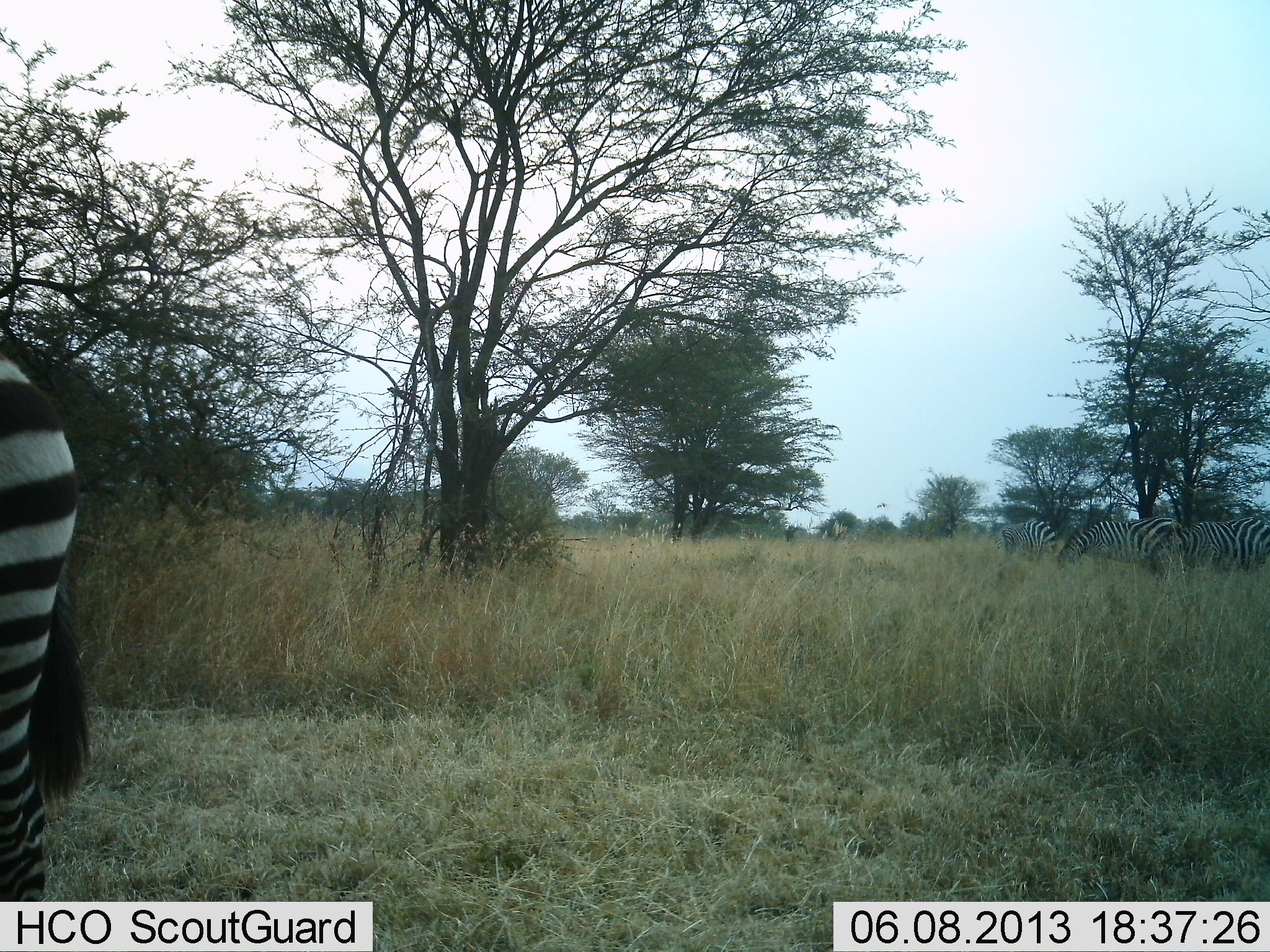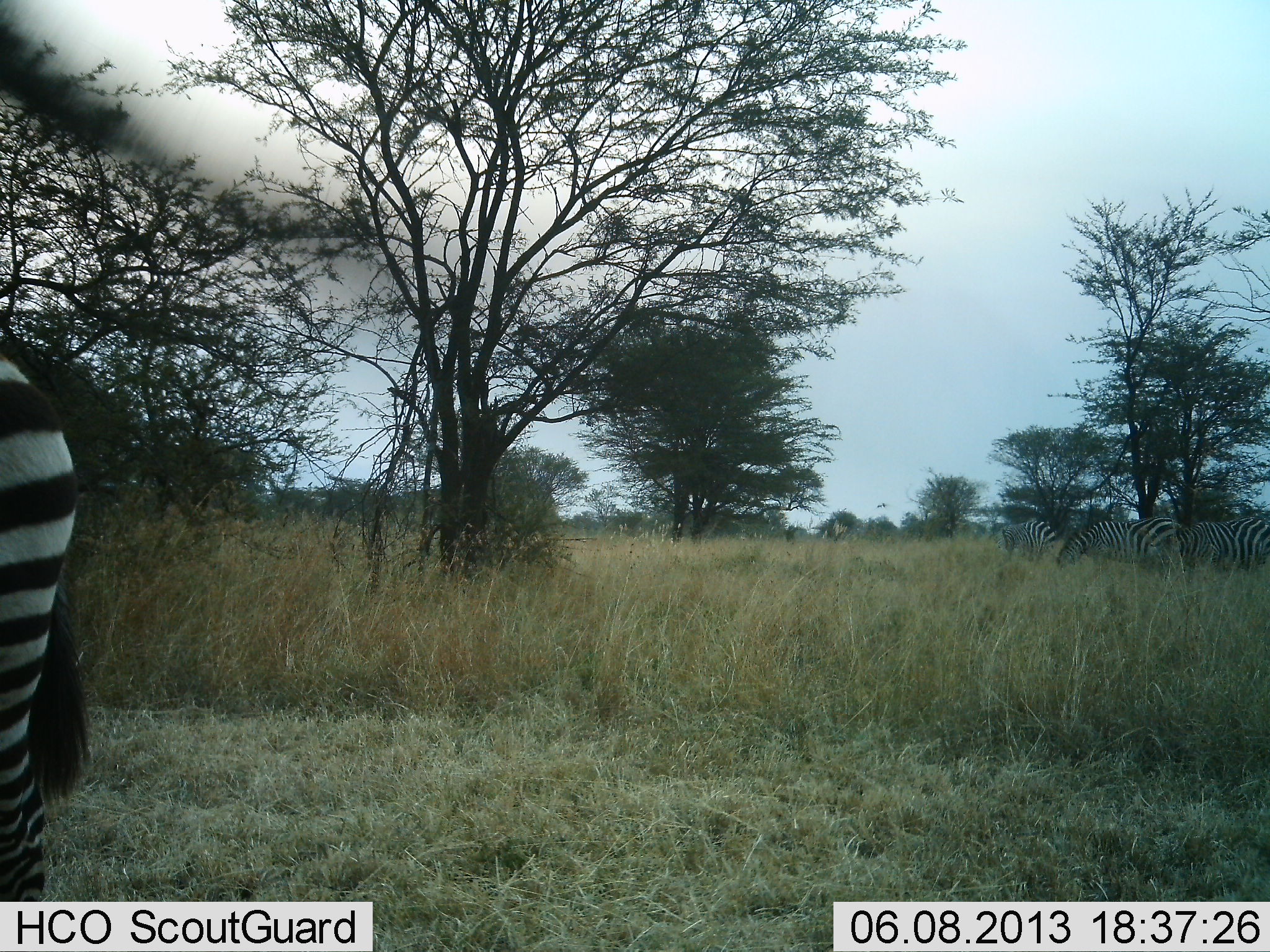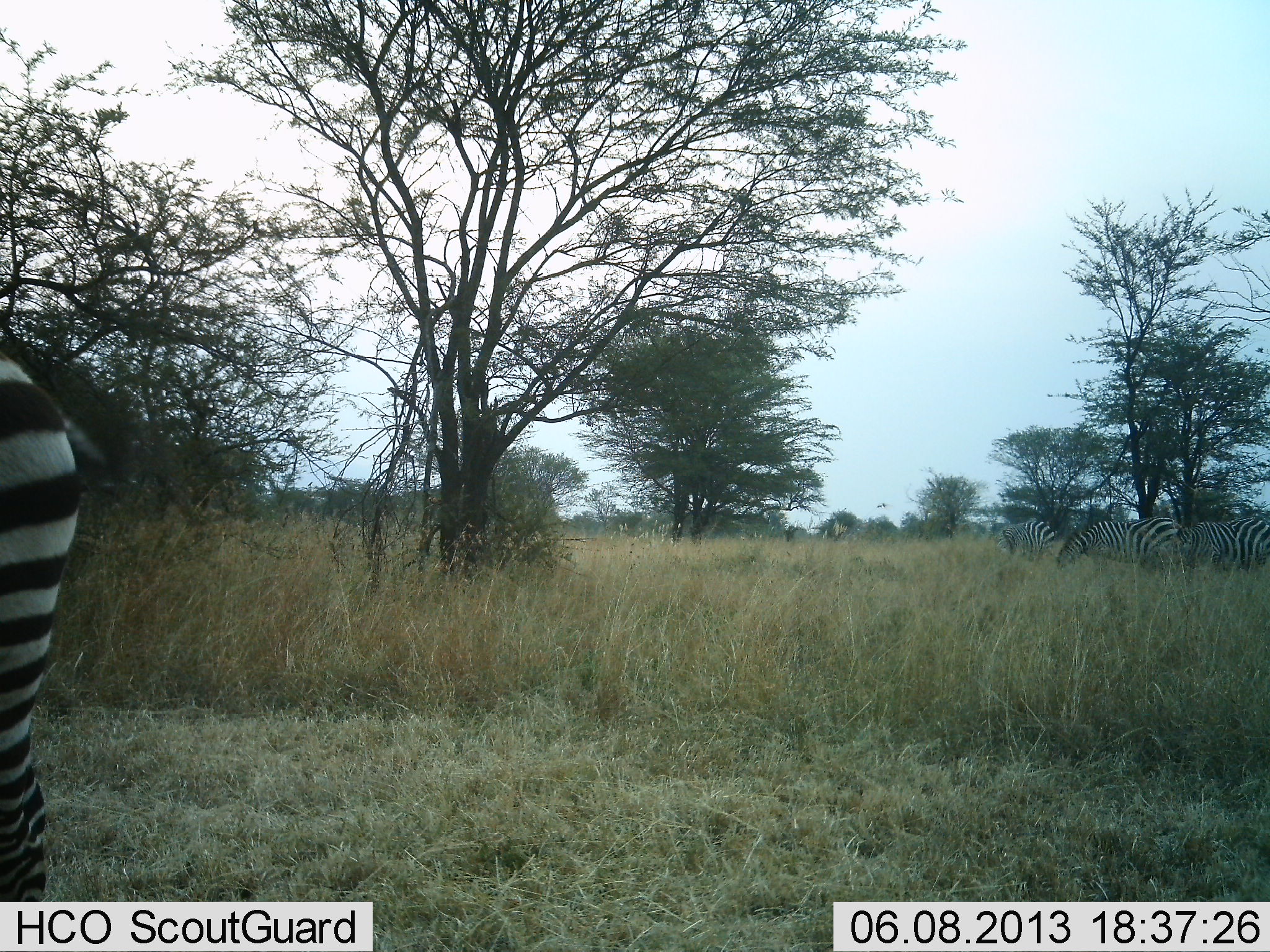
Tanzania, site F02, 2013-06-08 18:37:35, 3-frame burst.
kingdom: Animalia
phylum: Chordata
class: Mammalia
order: Perissodactyla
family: Equidae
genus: Equus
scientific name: Equus quagga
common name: plains zebra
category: zebra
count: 4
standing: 90%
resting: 0%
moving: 0%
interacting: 0%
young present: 0%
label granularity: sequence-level